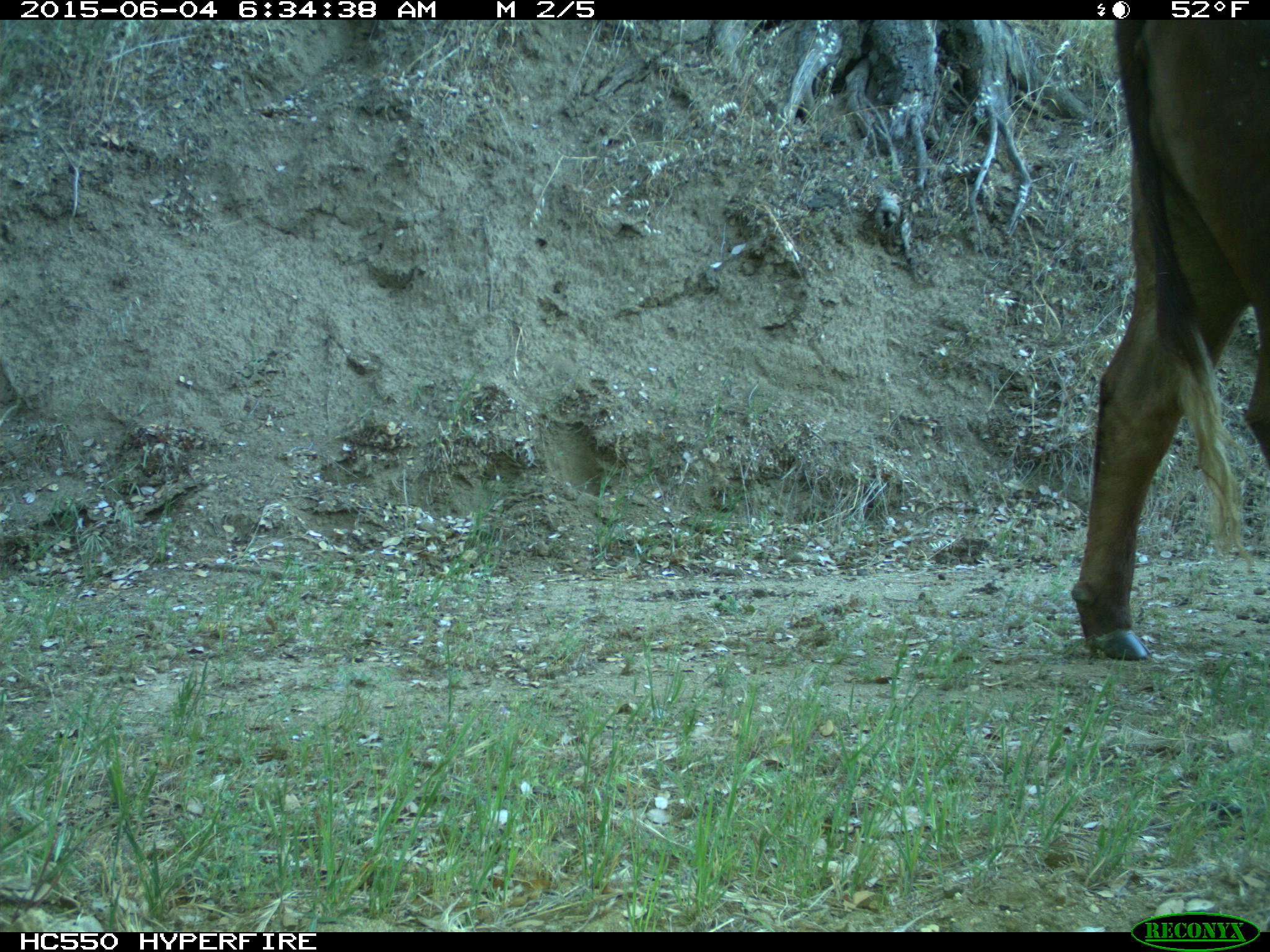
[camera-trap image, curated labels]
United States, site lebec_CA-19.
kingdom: Animalia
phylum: Chordata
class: Mammalia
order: Artiodactyla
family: Bovidae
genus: Bos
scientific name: Bos taurus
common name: domestic cow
Bos taurus (domestic cow).